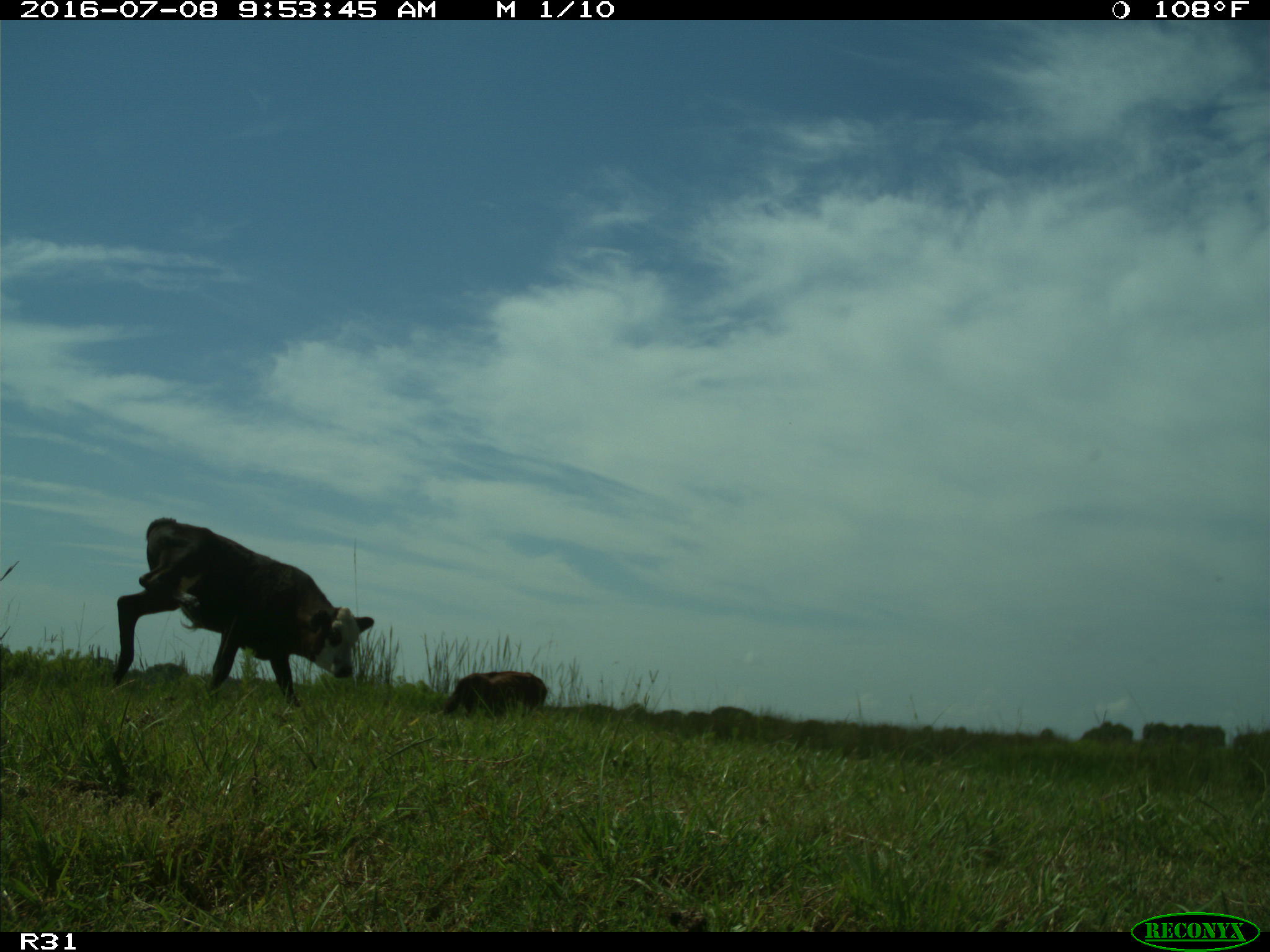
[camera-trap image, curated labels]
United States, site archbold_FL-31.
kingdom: Animalia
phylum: Chordata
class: Mammalia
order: Artiodactyla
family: Bovidae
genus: Bos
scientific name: Bos taurus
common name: domestic cow